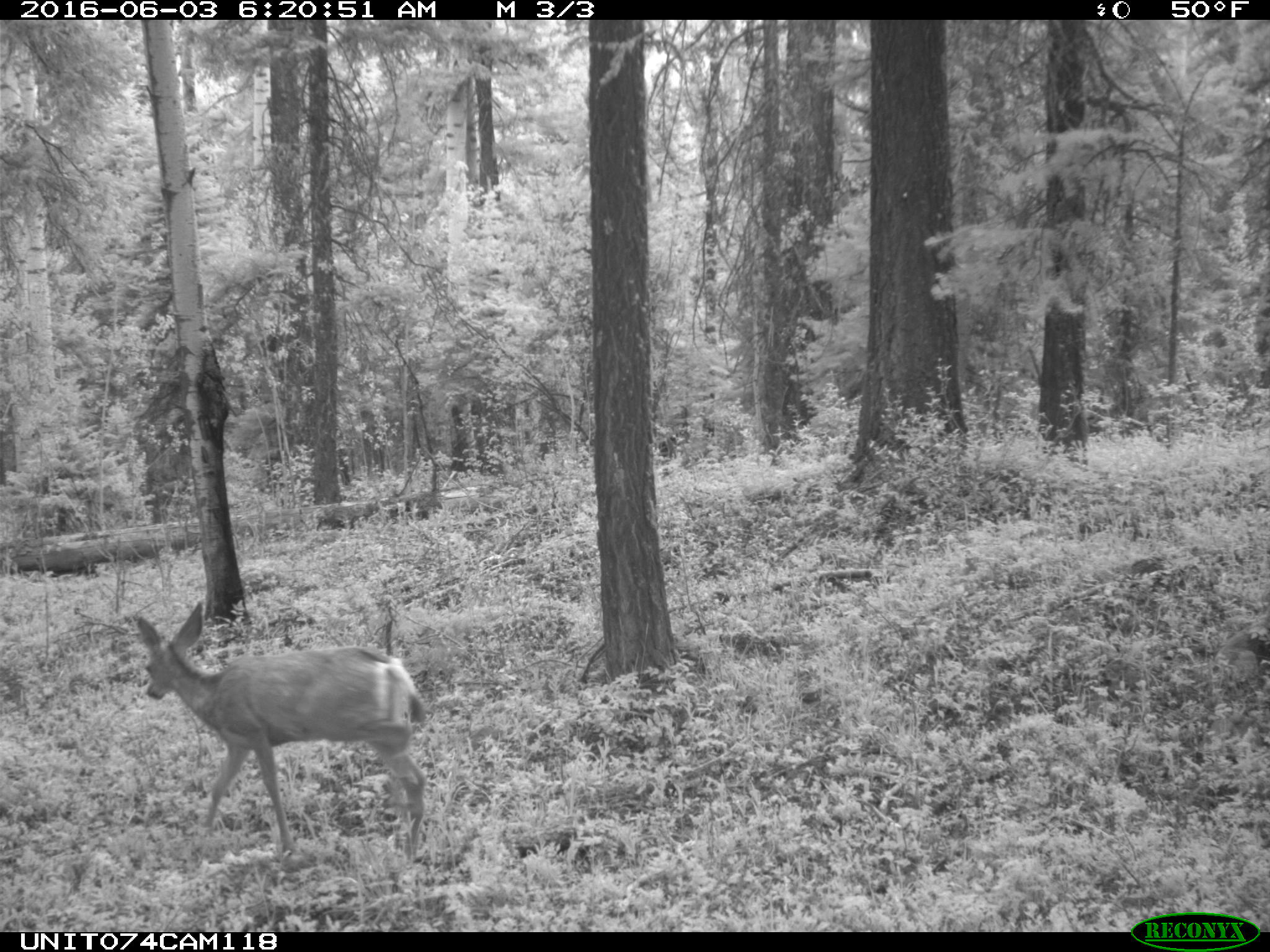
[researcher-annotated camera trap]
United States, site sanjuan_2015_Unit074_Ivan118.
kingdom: Animalia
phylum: Chordata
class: Mammalia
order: Artiodactyla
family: Cervidae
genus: Odocoileus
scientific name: Odocoileus hemionus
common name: mule deer